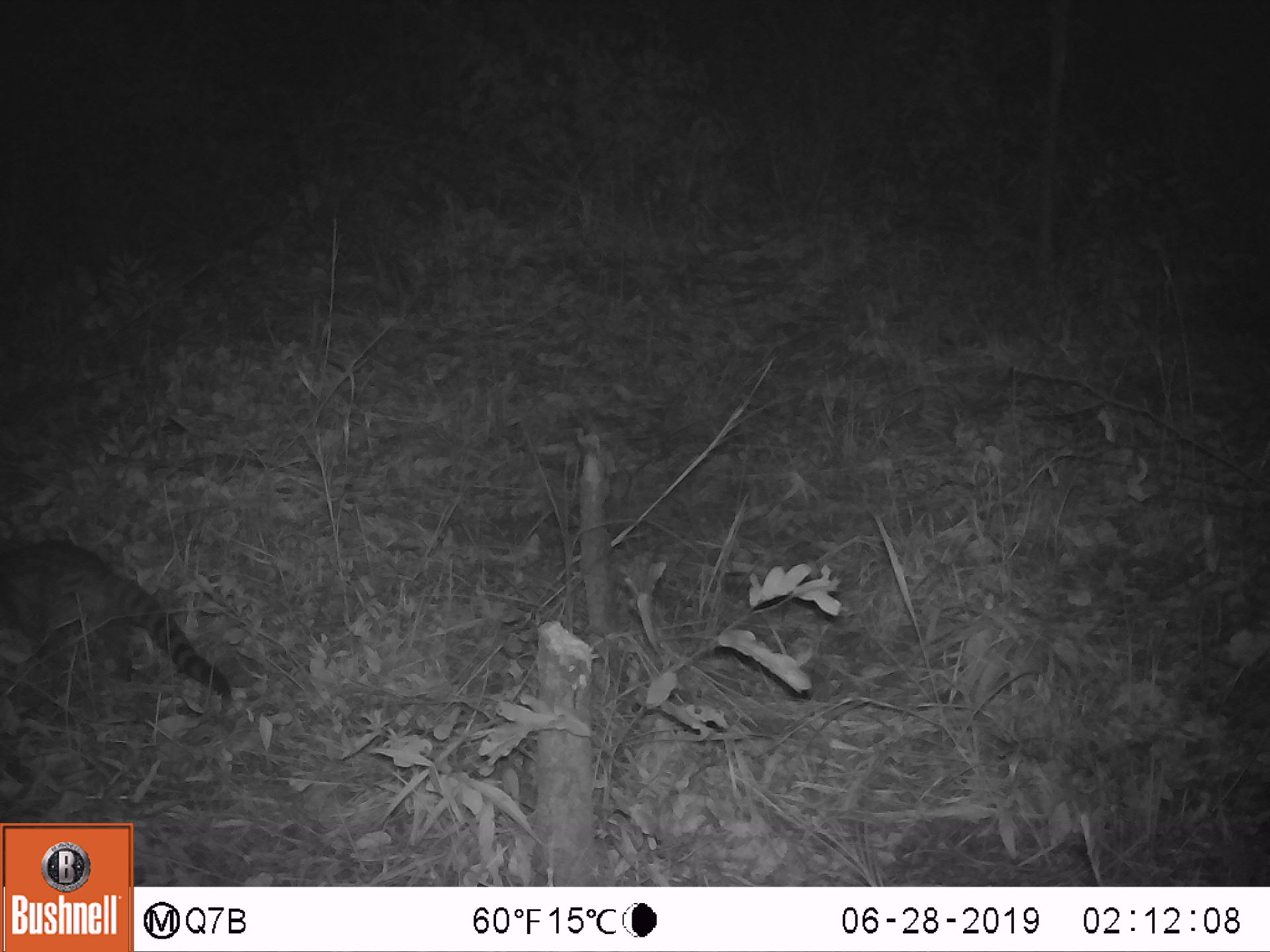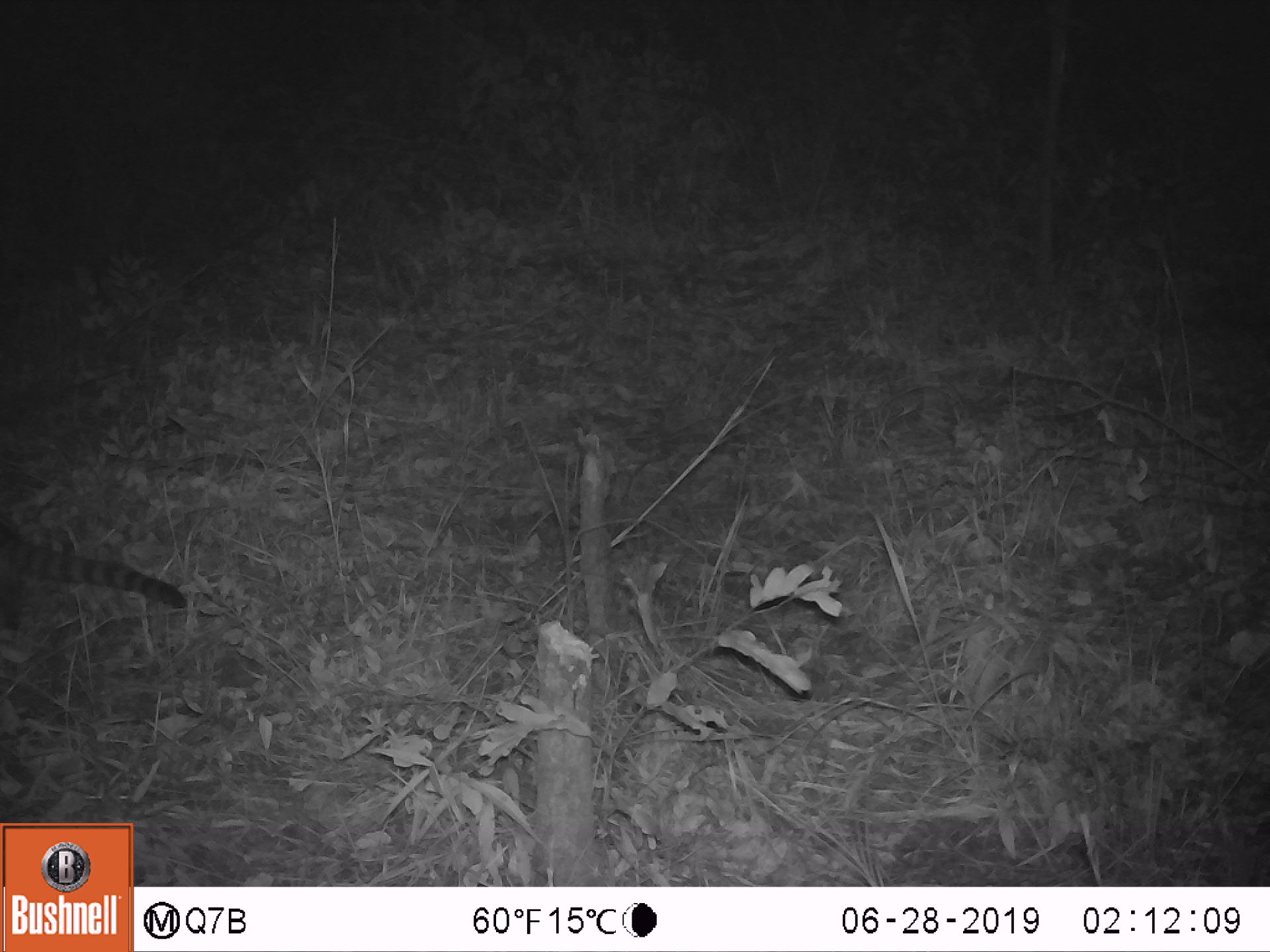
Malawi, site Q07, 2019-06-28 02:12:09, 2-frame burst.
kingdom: Animalia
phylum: Chordata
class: Mammalia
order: Carnivora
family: Viverridae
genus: Genetta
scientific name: Genetta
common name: genet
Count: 1.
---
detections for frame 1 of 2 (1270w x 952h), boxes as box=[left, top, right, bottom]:
genet: box=[3, 536, 237, 711]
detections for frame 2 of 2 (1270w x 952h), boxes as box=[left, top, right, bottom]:
genet: box=[0, 516, 192, 623]